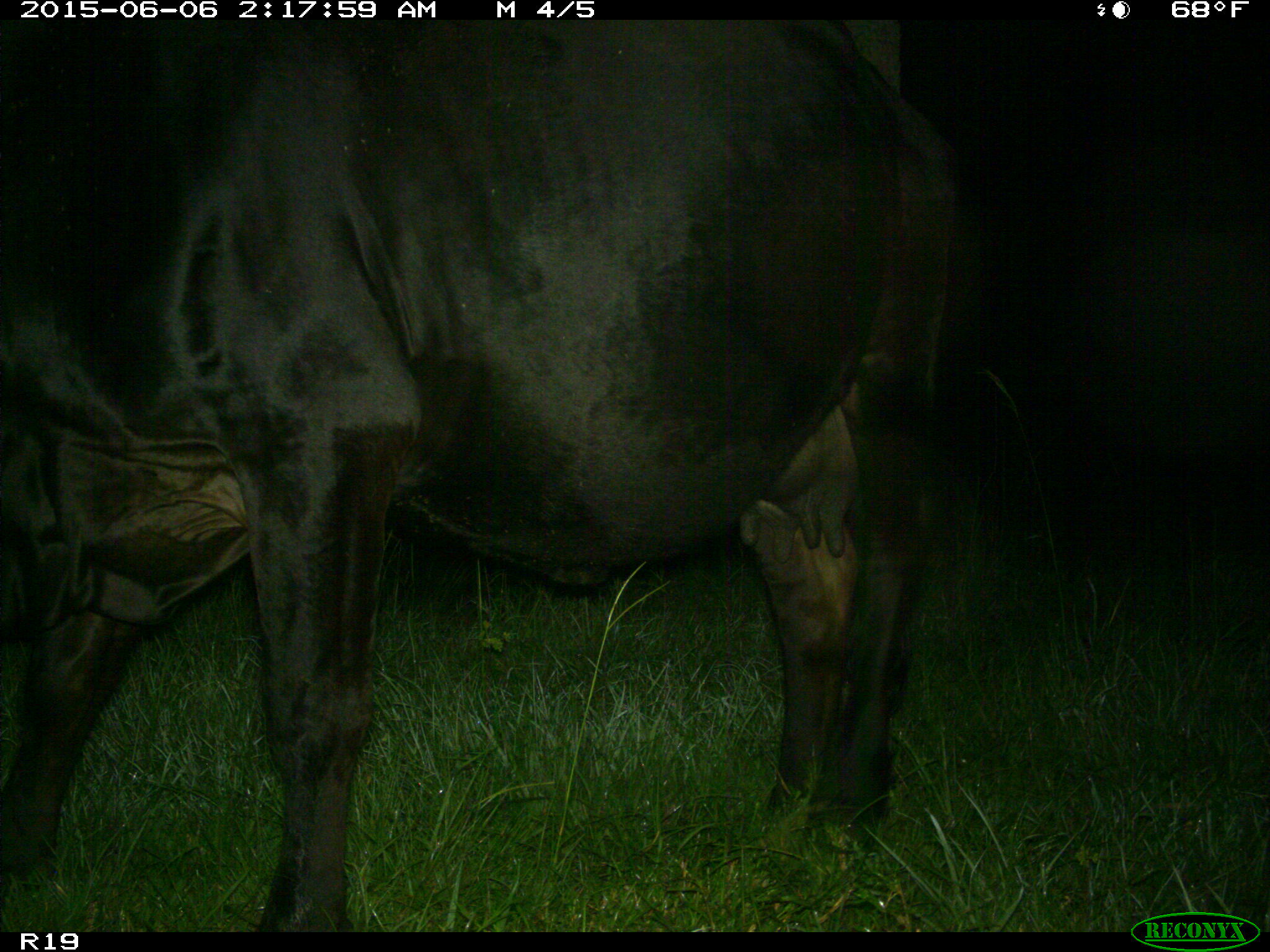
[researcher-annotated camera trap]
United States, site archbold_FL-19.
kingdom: Animalia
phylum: Chordata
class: Mammalia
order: Artiodactyla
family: Bovidae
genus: Bos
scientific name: Bos taurus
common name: domestic cow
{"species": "Bos taurus (domestic cow)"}